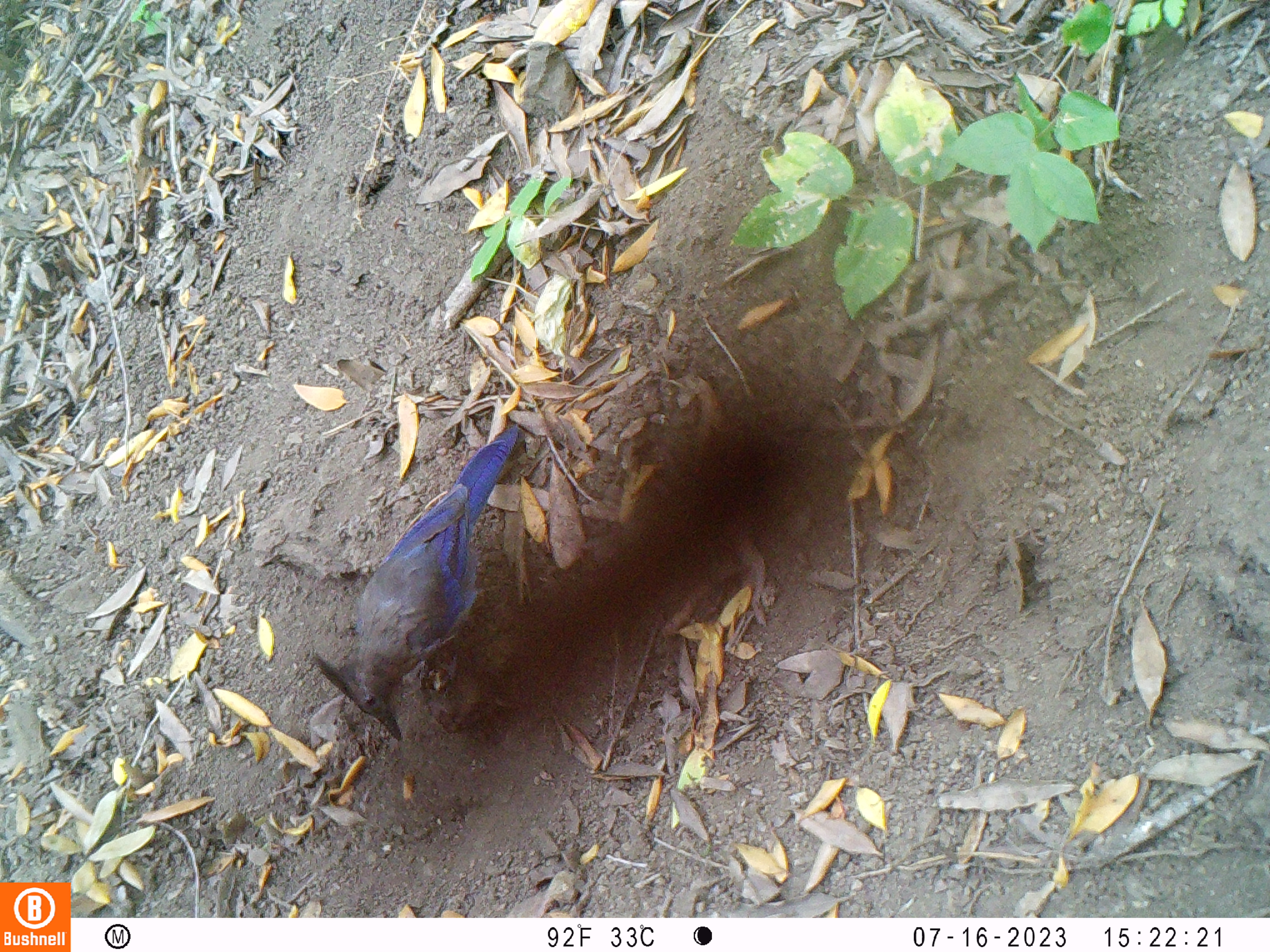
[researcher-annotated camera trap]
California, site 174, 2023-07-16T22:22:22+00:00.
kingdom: Animalia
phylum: Chordata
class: Aves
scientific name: Aves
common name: bird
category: unknown bird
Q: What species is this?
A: Unknown bird (bird) (Aves).